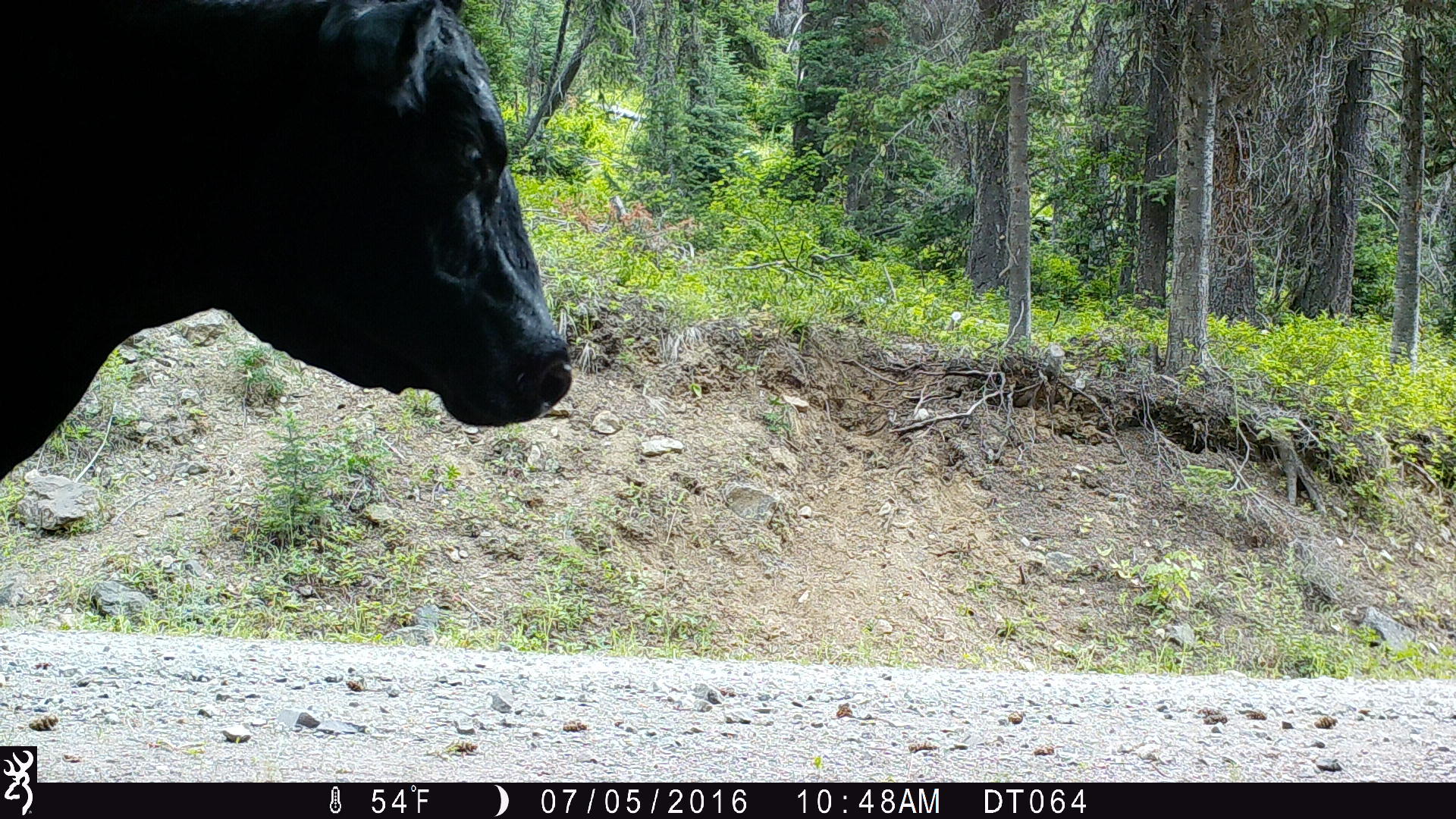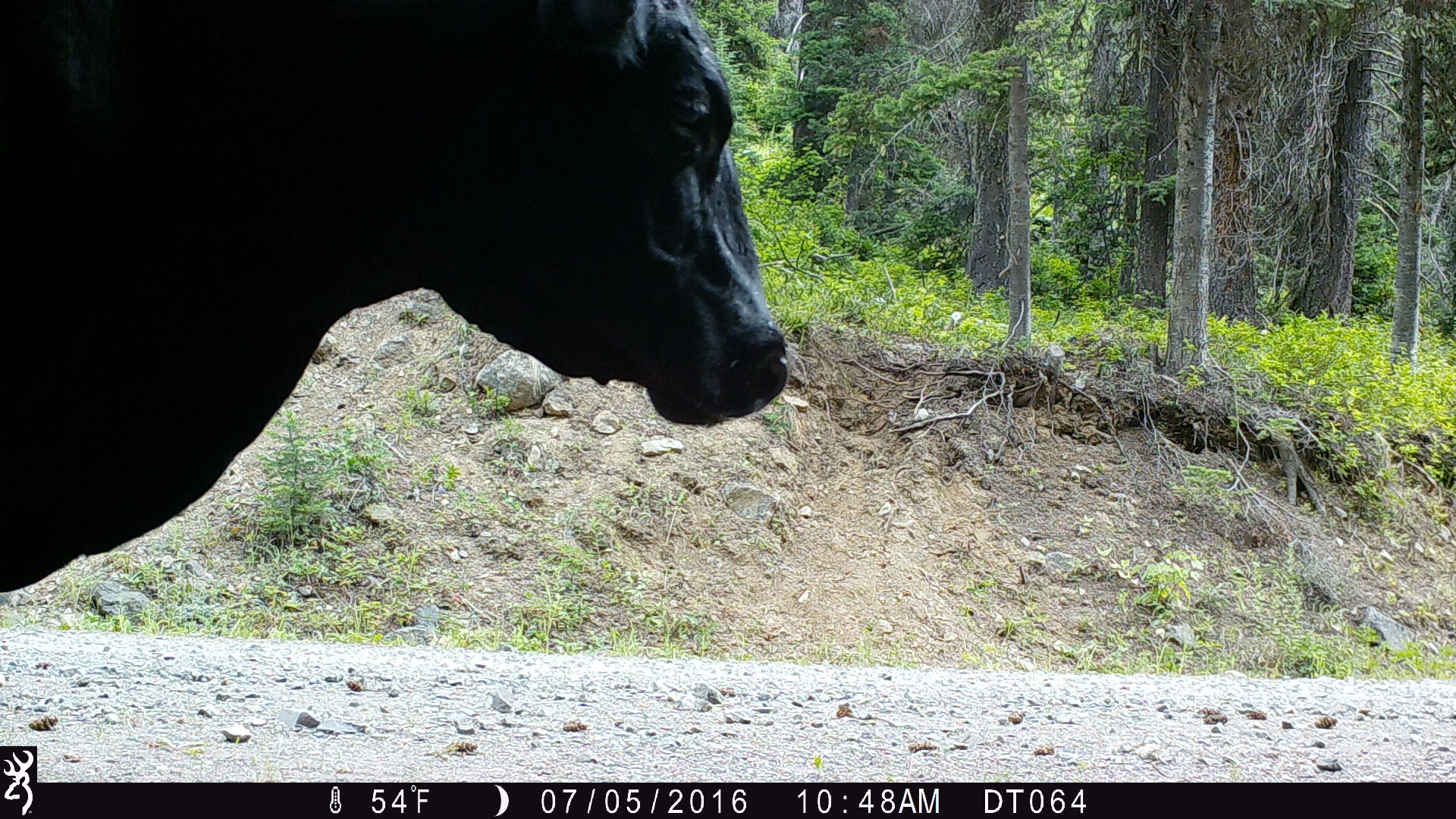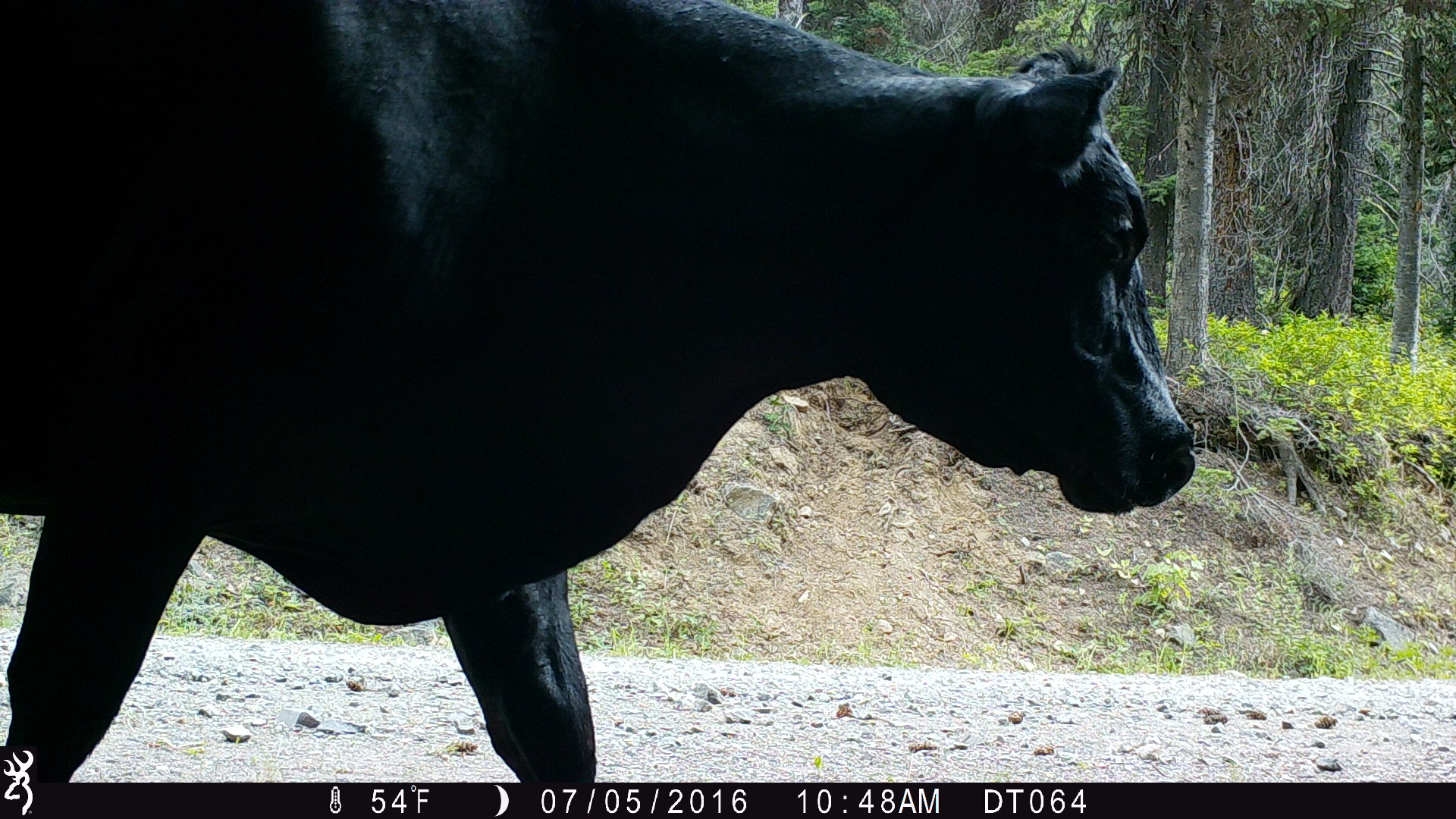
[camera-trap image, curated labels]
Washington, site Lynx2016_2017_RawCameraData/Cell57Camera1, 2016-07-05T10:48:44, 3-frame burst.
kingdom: Animalia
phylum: Chordata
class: Mammalia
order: Artiodactyla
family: Bovidae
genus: Bos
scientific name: Bos taurus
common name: domestic cattle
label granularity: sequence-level